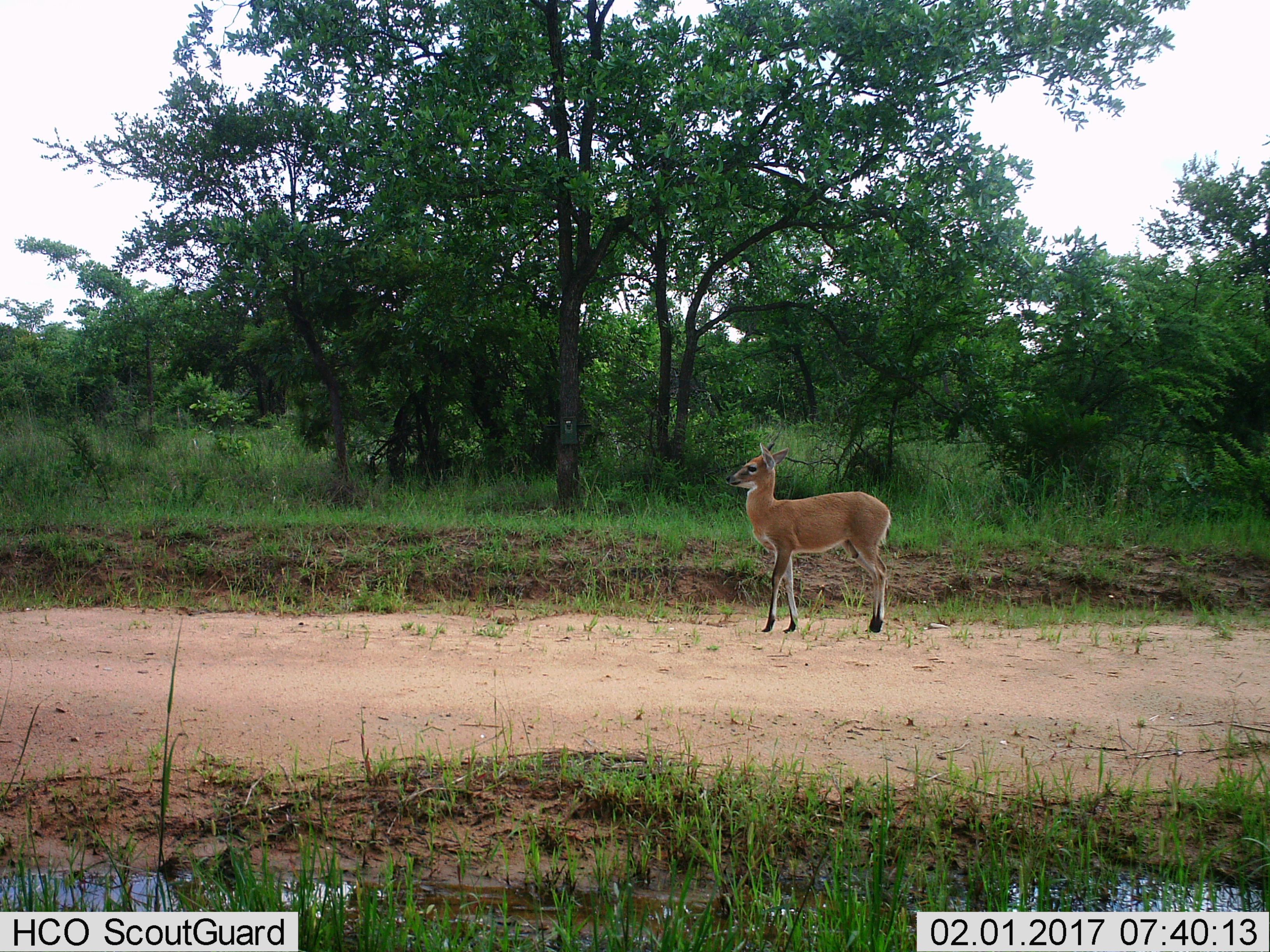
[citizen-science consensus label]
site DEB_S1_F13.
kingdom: Animalia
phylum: Chordata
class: Mammalia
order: Artiodactyla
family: Bovidae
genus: Sylvicapra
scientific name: Sylvicapra grimmia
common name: common duiker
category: duikercommongrey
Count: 1.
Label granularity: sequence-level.